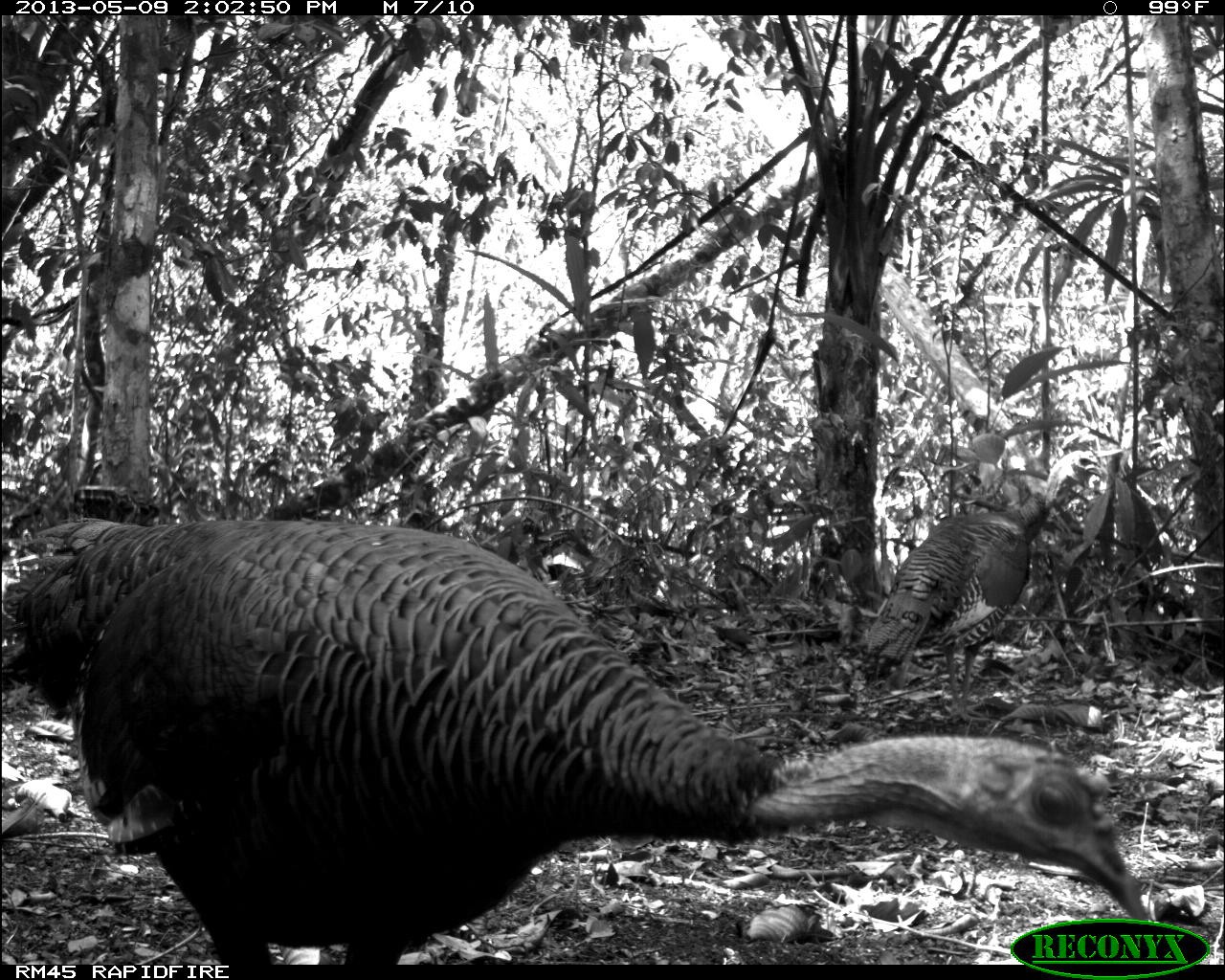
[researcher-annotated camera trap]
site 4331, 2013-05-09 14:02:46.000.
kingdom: Animalia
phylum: Chordata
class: Aves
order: Galliformes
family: Phasianidae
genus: Meleagris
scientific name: Meleagris ocellata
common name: ocellated turkey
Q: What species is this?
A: Meleagris ocellata (ocellated turkey).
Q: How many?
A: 2.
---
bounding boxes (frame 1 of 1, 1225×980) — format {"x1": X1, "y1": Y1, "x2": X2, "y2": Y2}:
meleagris ocellata: {"x1": 0, "y1": 513, "x2": 1165, "y2": 964}; {"x1": 864, "y1": 445, "x2": 1110, "y2": 724}